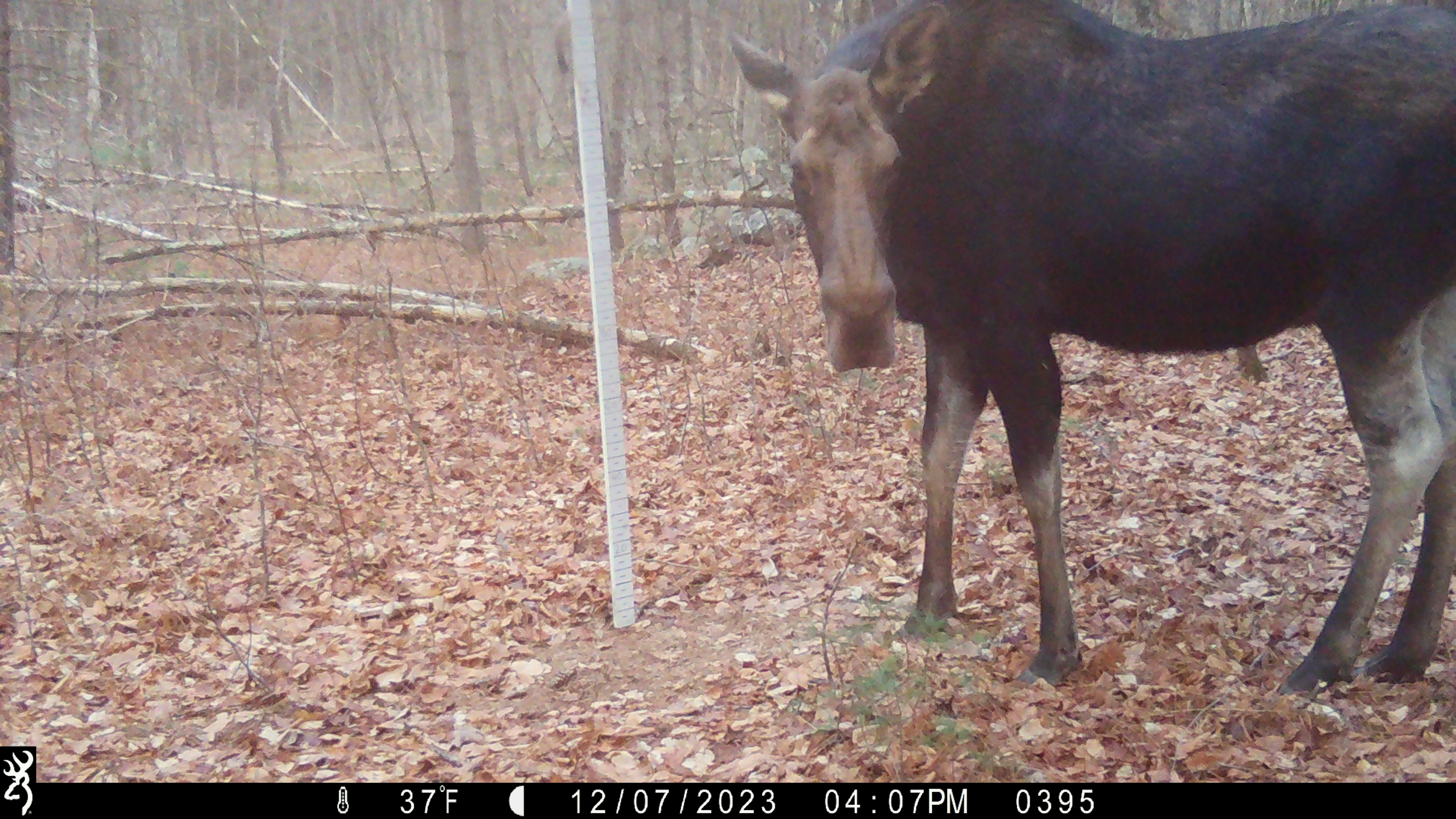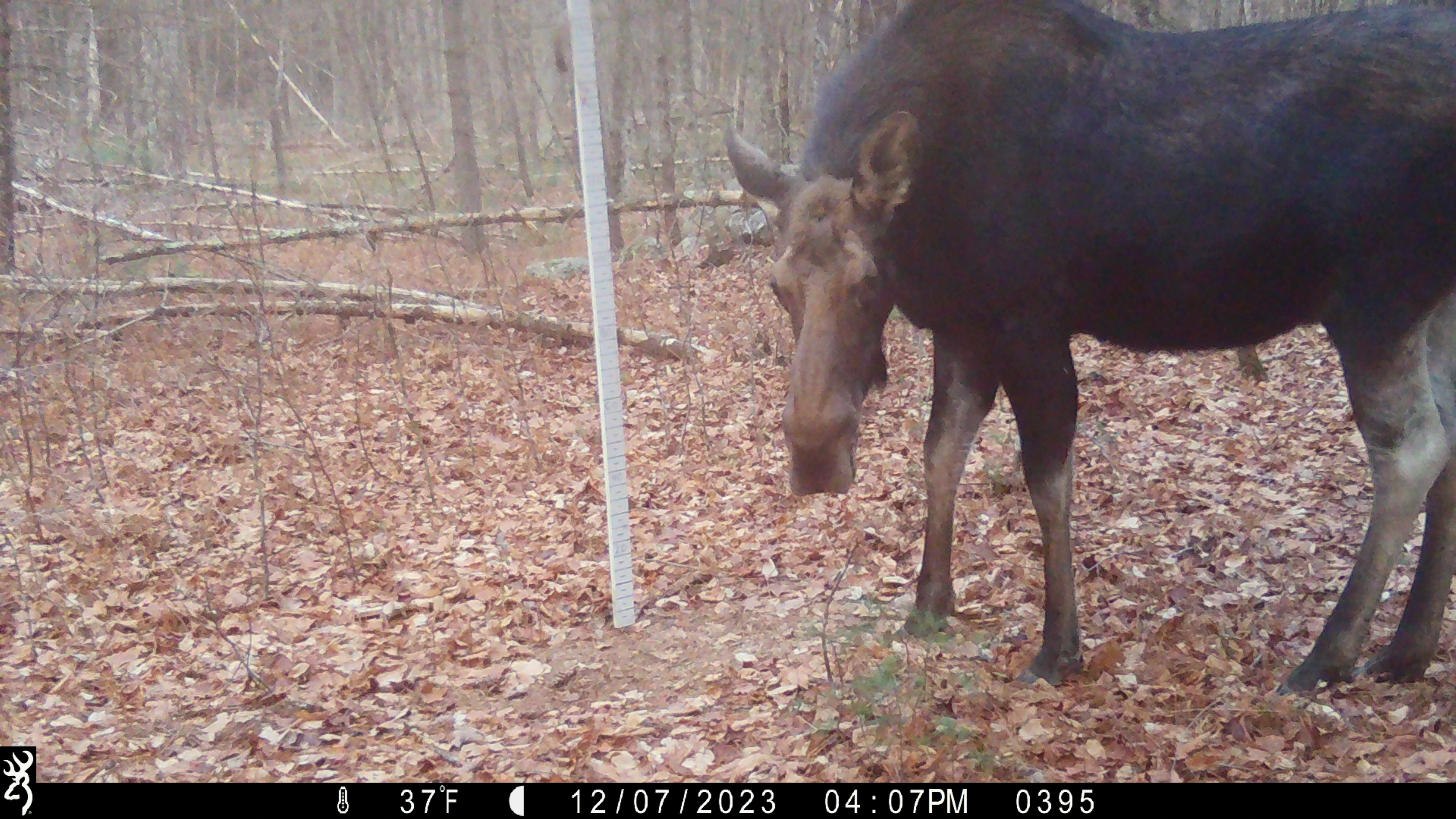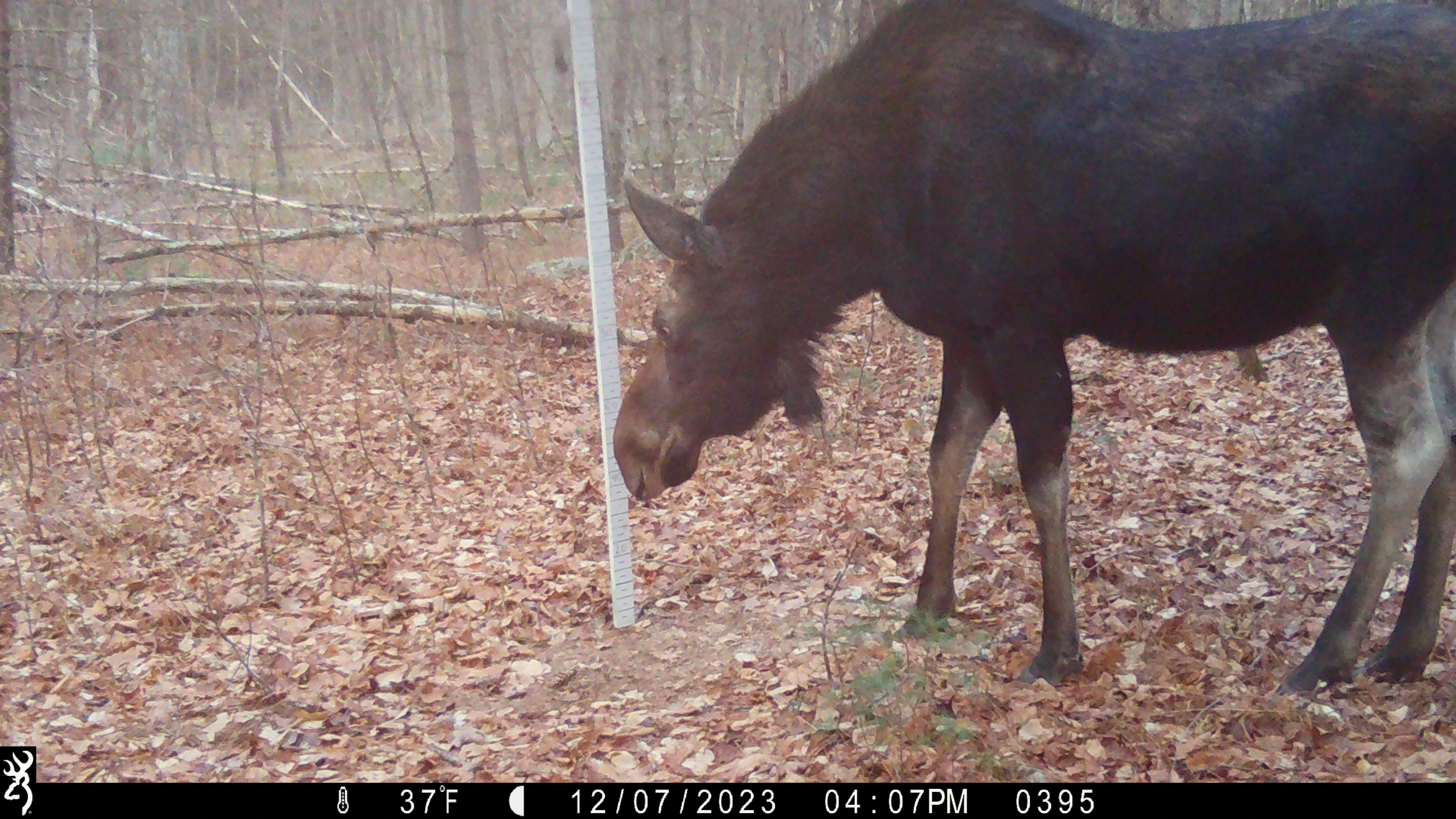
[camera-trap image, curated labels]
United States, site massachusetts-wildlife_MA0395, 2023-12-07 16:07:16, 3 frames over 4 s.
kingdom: Animalia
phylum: Chordata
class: Mammalia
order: Artiodactyla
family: Cervidae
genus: Alces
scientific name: Alces alces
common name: moose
Moose (Alces alces).